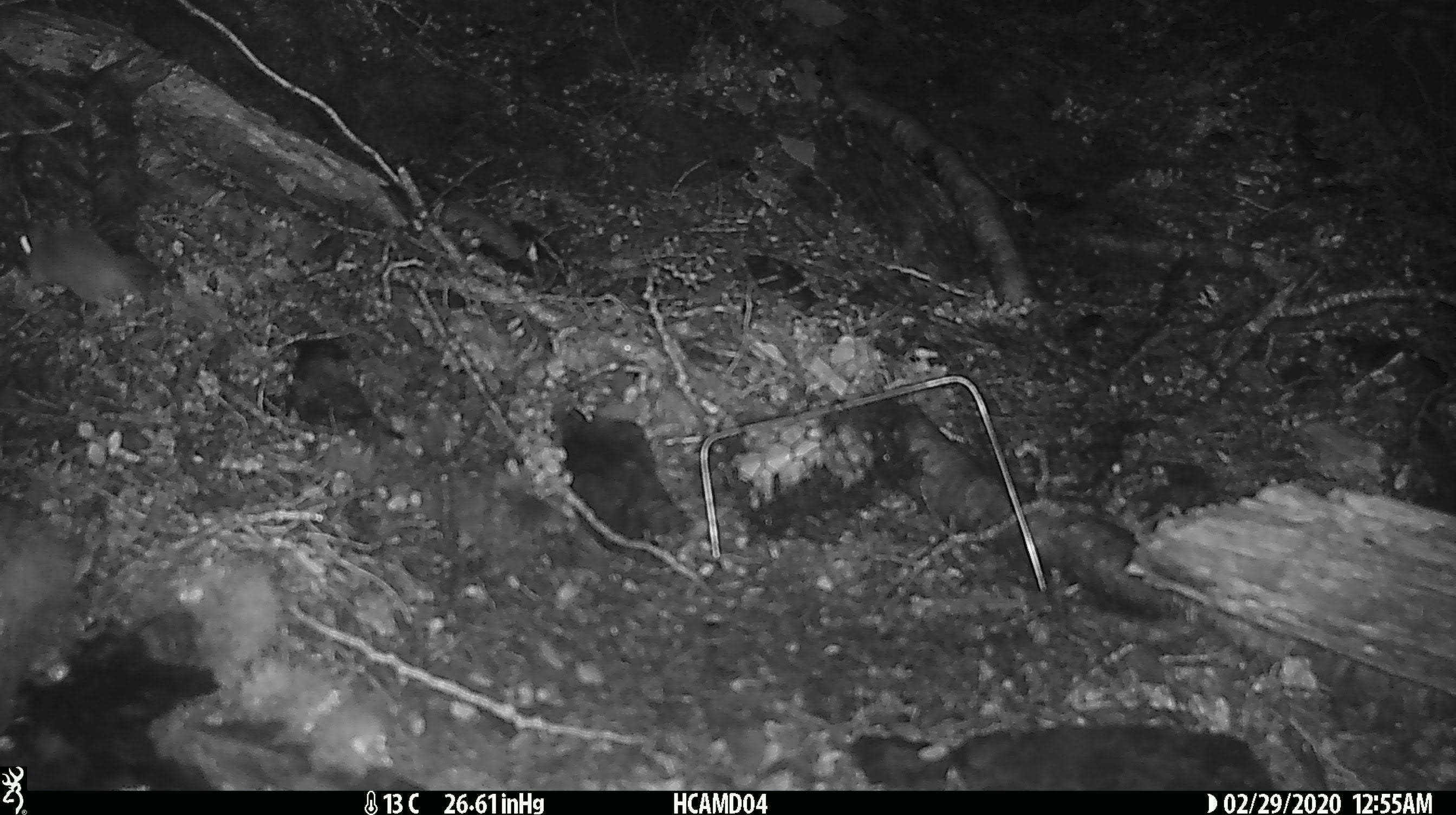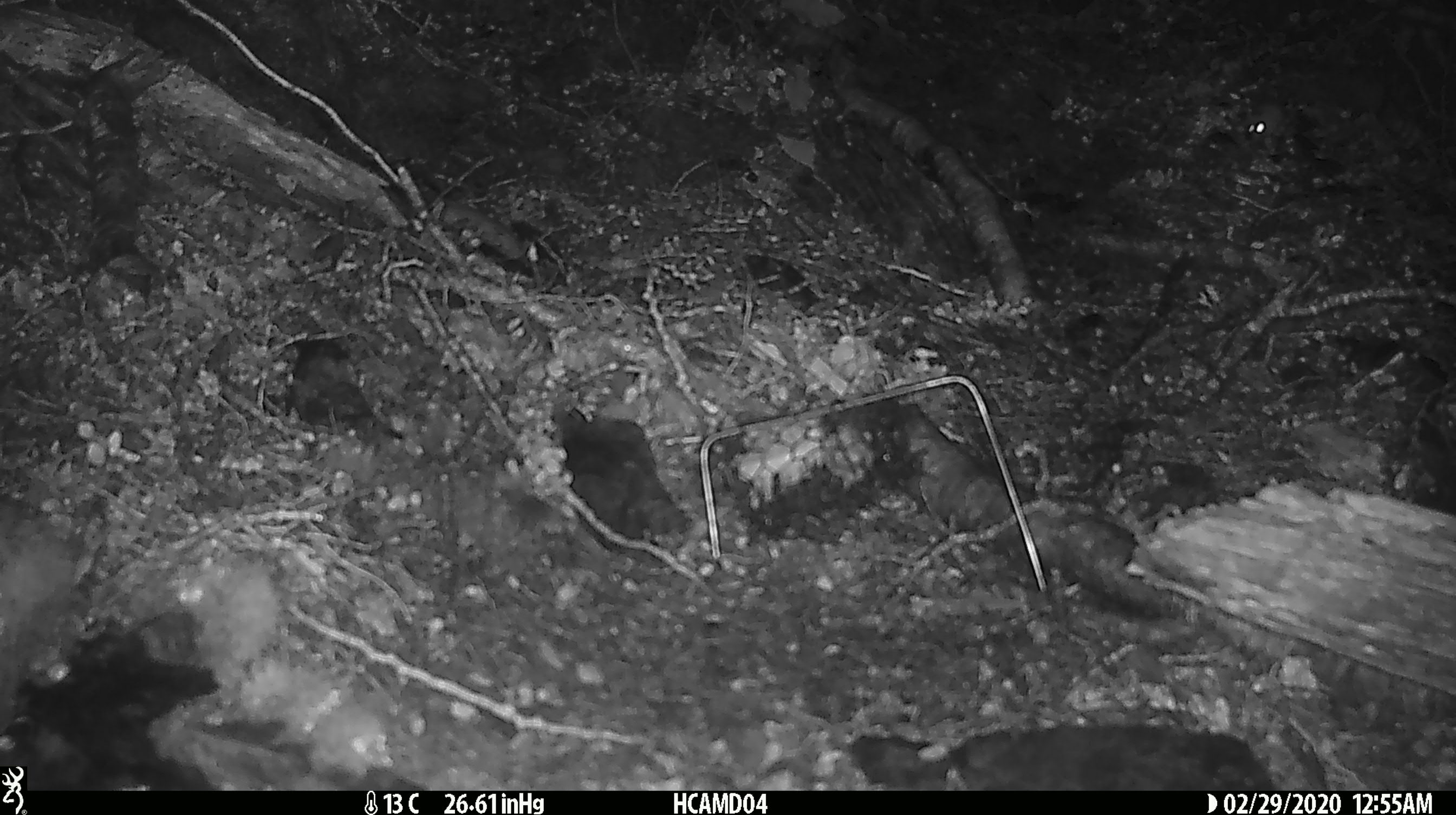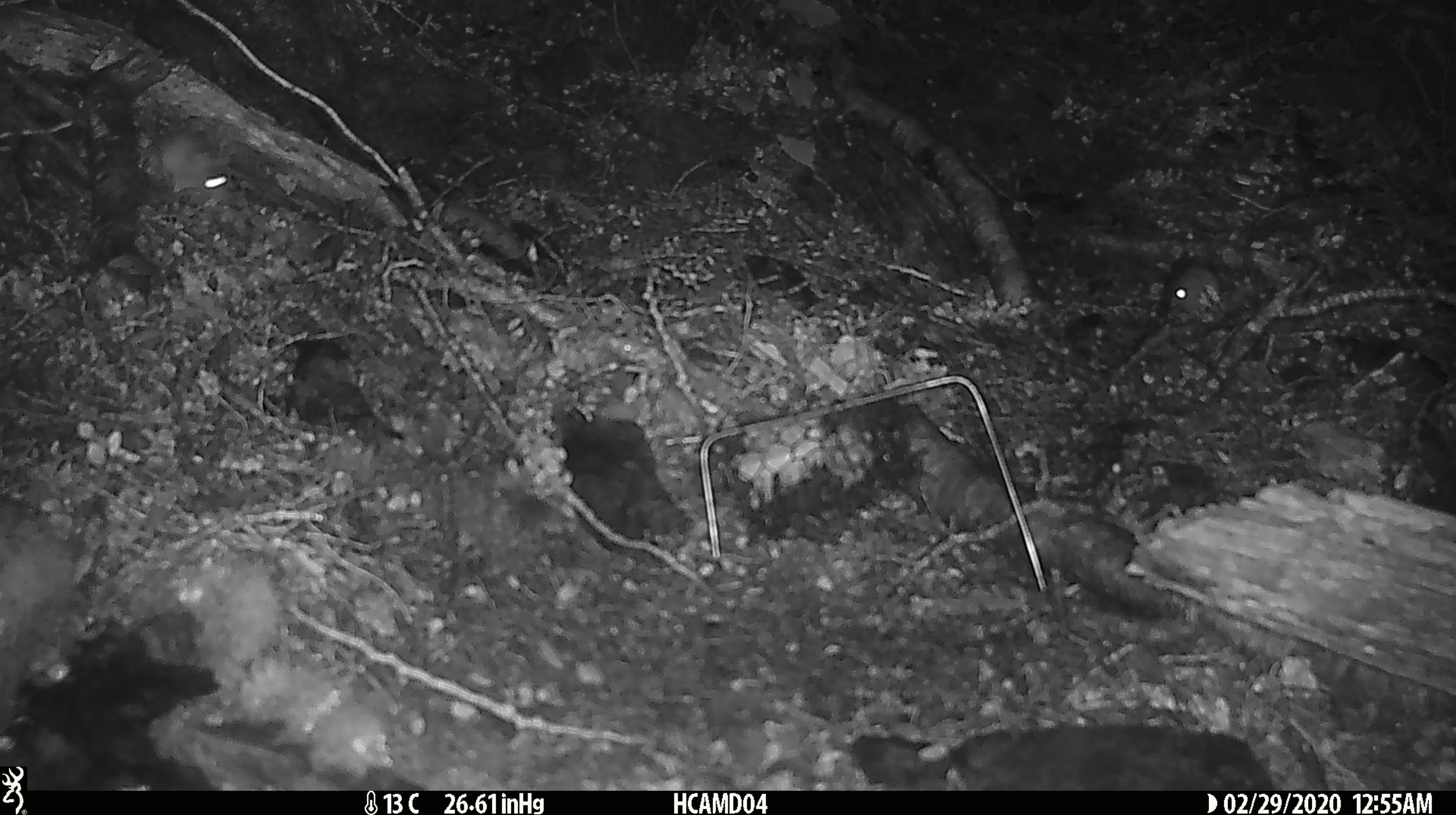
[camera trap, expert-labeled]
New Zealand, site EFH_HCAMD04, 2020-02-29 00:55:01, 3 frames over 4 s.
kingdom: Animalia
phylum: Chordata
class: Mammalia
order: Rodentia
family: Muridae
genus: Mus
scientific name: Mus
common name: mouse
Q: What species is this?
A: Mouse (Mus).